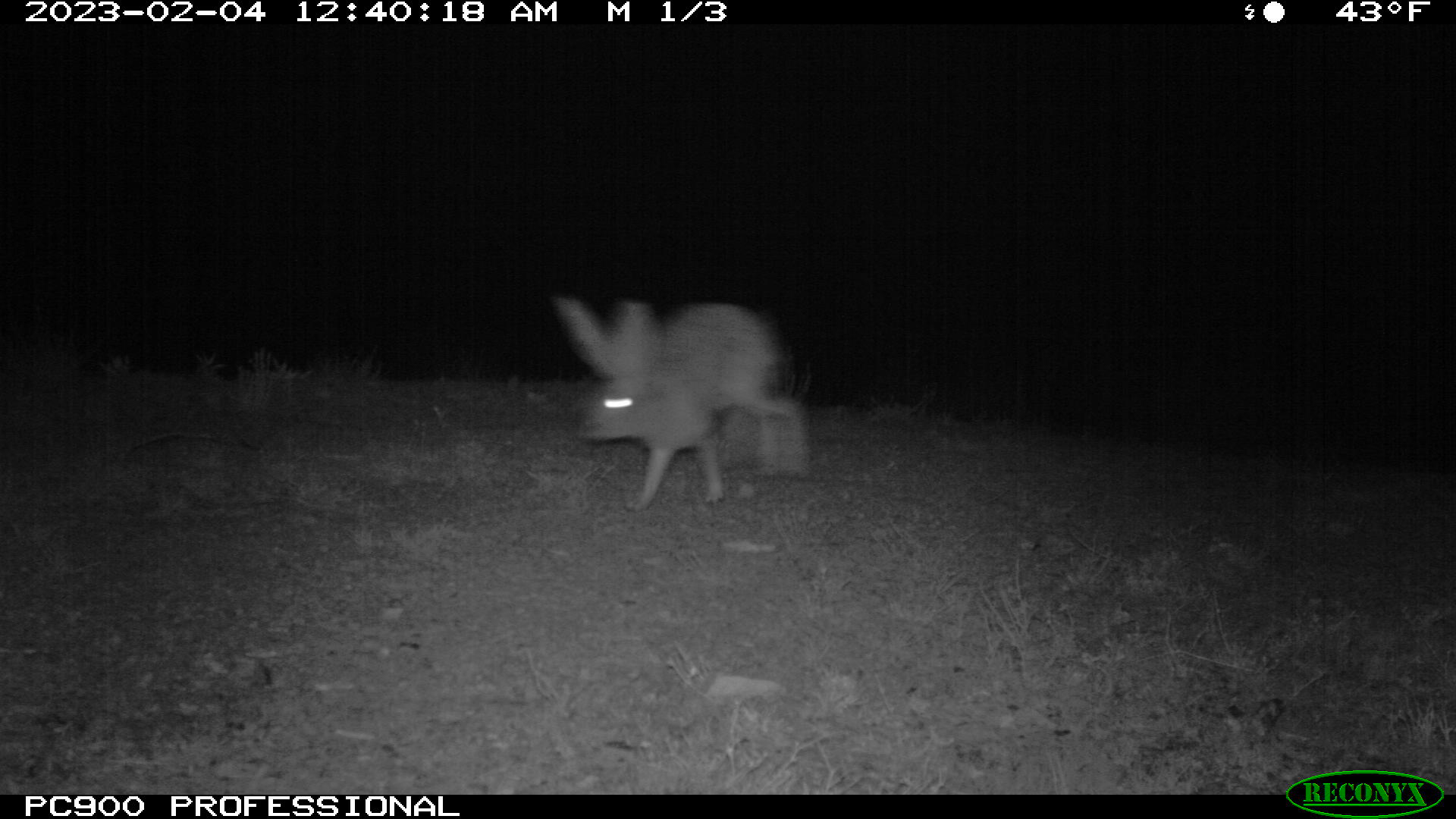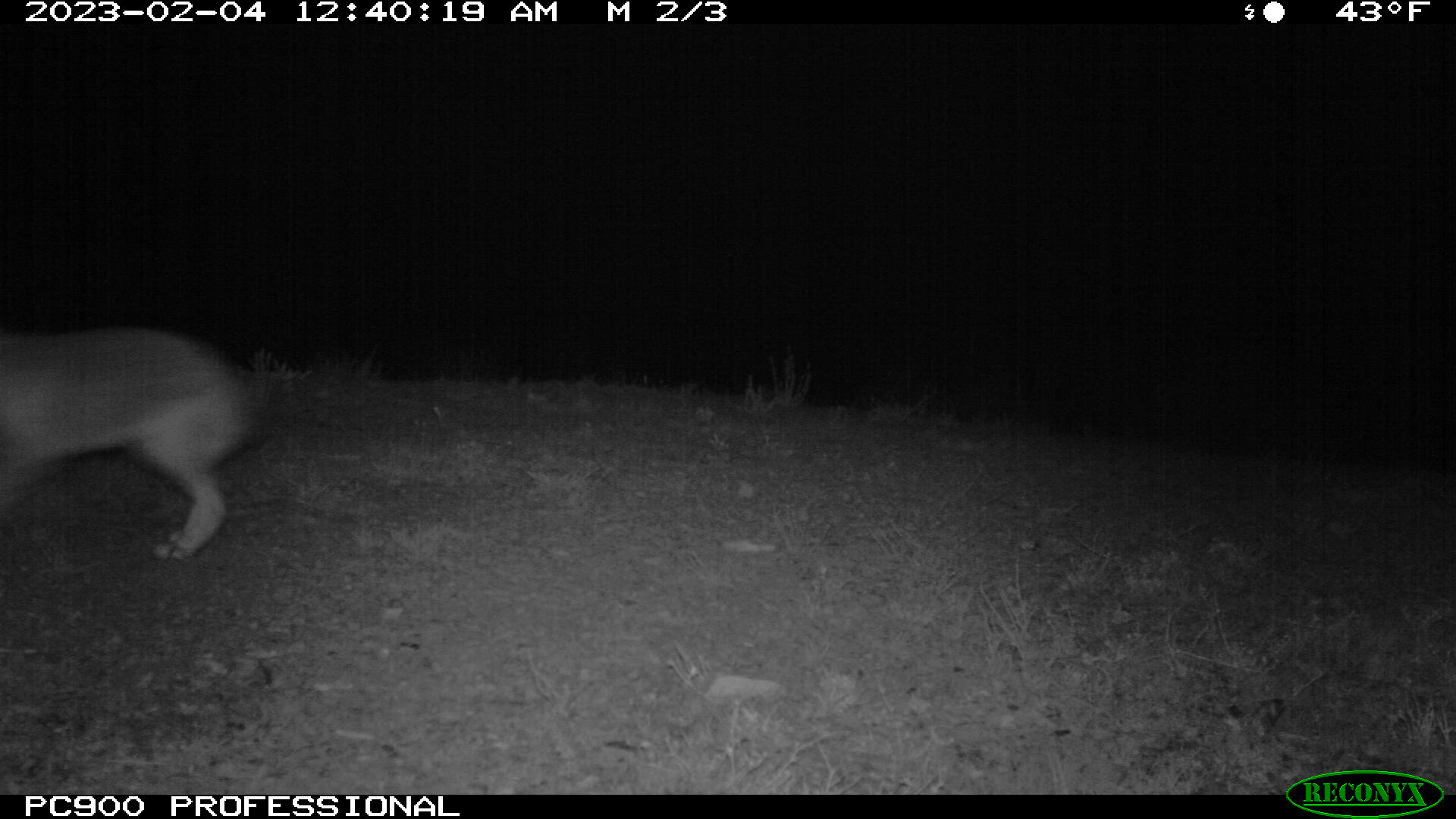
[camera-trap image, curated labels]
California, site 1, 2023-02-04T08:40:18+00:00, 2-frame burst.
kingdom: Animalia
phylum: Chordata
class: Mammalia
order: Lagomorpha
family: Leporidae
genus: Lepus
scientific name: Lepus californicus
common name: black-tailed jackrabbit